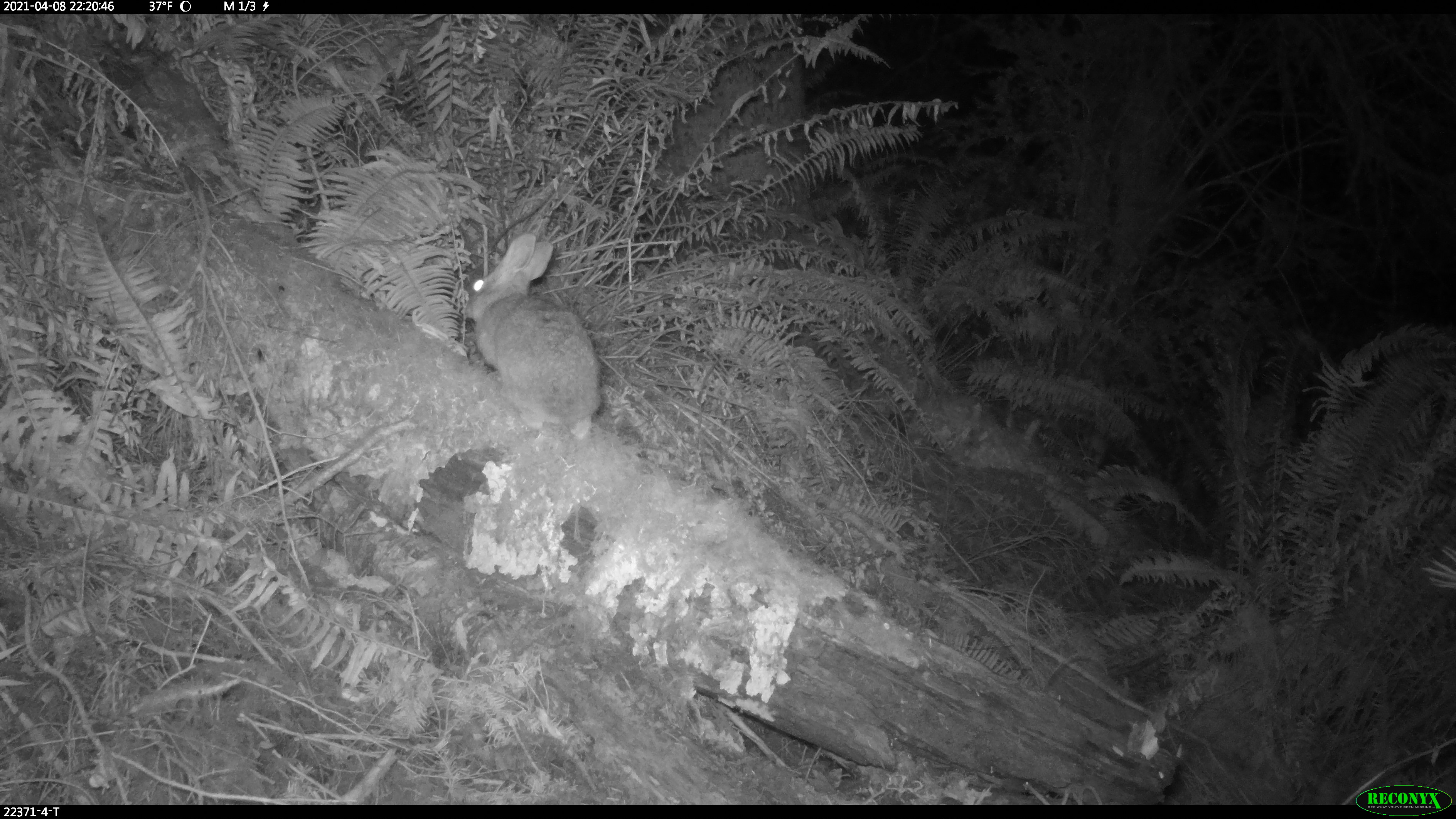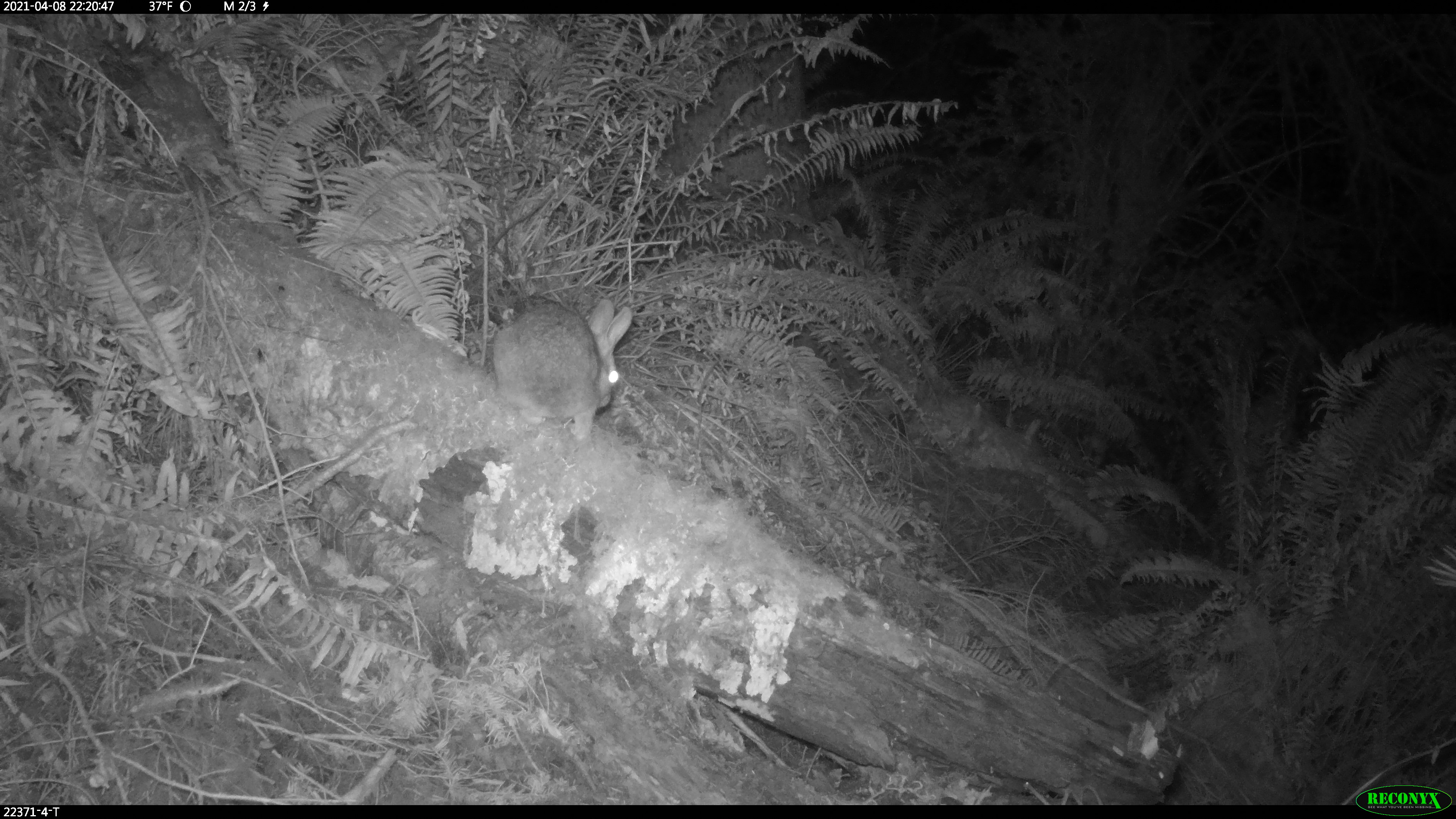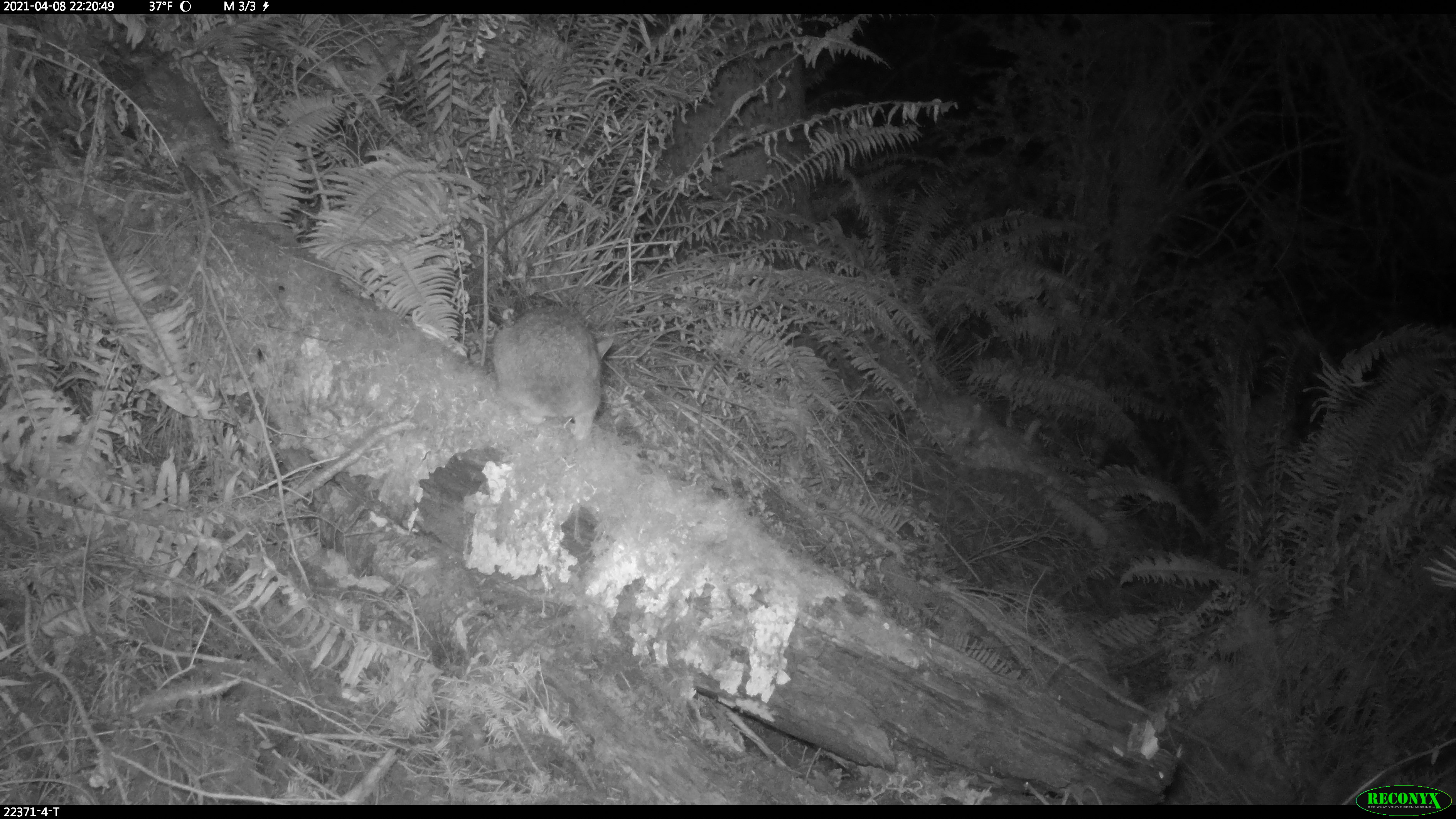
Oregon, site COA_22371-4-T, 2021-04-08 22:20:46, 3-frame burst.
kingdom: Animalia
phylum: Chordata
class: Mammalia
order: Lagomorpha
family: Leporidae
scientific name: Leporidae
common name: hares and rabbits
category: leporidae family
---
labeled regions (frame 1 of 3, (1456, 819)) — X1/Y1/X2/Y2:
leporidae family: 447/218/622/450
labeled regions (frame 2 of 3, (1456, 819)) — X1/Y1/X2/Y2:
leporidae family: 466/281/645/468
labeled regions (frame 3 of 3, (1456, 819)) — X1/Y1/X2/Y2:
leporidae family: 481/288/627/460